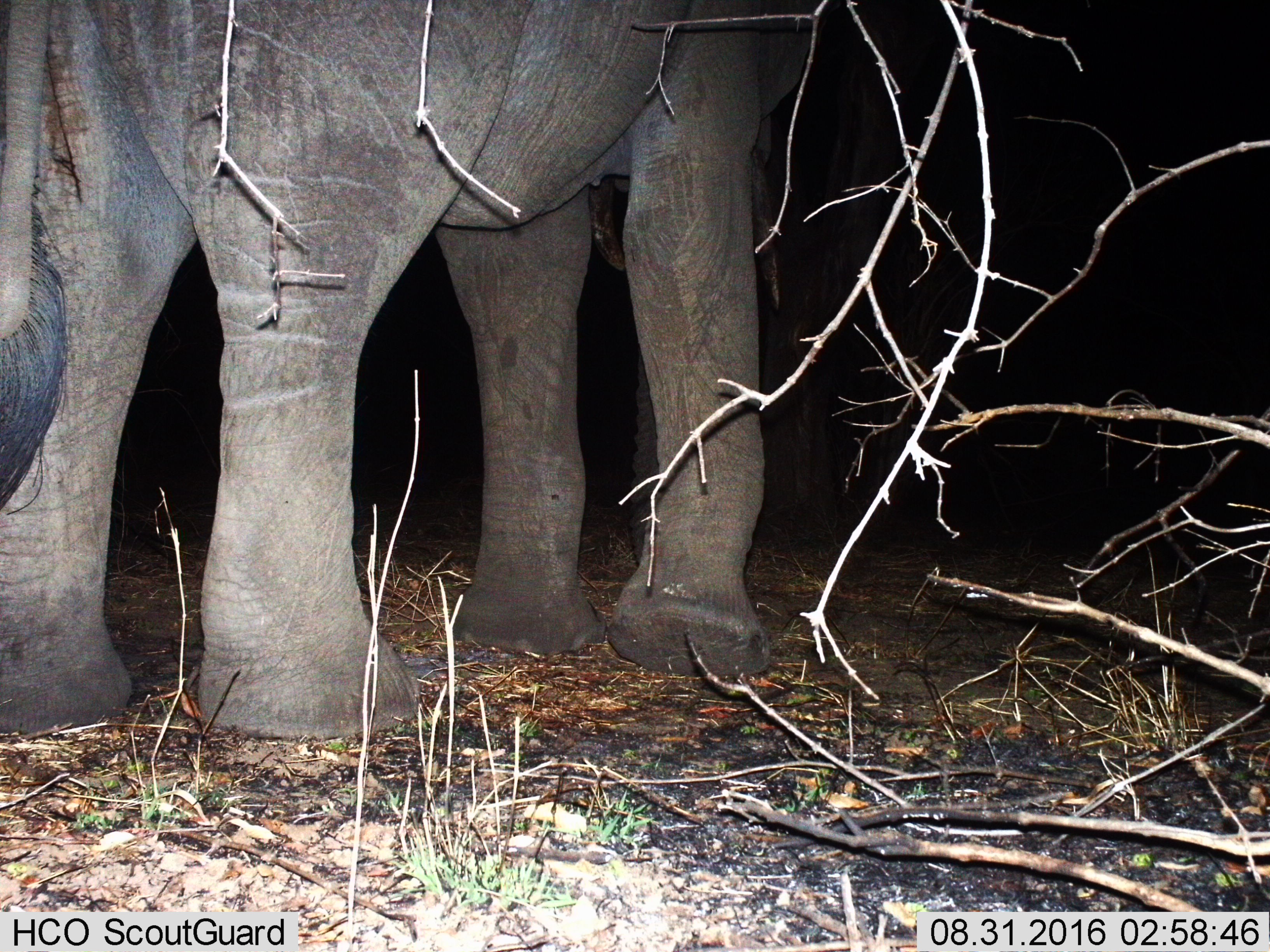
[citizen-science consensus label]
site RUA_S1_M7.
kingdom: Animalia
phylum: Chordata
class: Mammalia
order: Proboscidea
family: Elephantidae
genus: Loxodonta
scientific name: Loxodonta africana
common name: african bush elephant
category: elephant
Elephant (african bush elephant) (Loxodonta africana), count 1. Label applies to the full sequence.